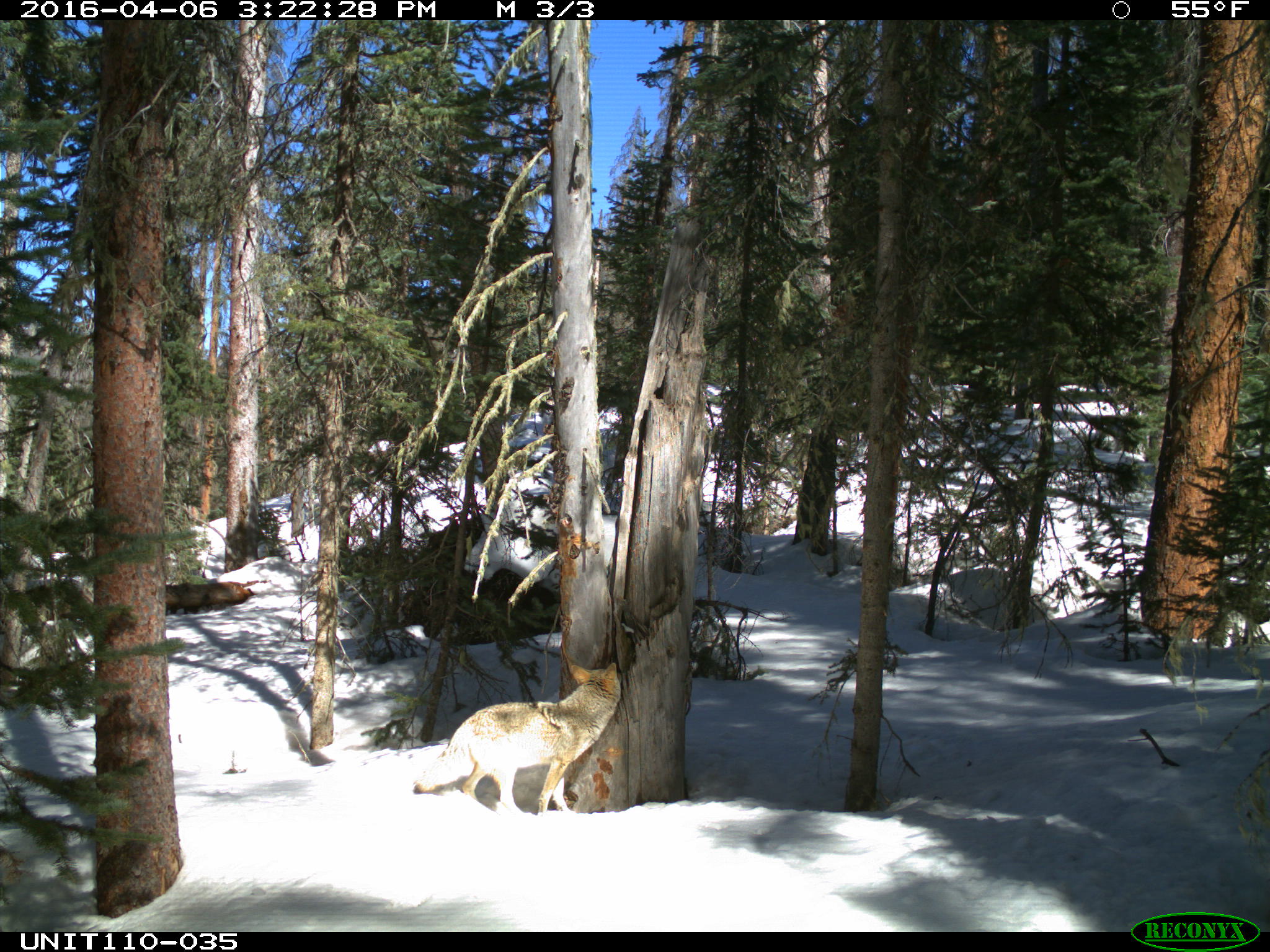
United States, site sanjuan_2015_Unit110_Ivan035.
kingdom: Animalia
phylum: Chordata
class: Mammalia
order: Carnivora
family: Canidae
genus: Canis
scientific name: Canis latrans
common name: coyote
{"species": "Canis latrans (coyote)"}